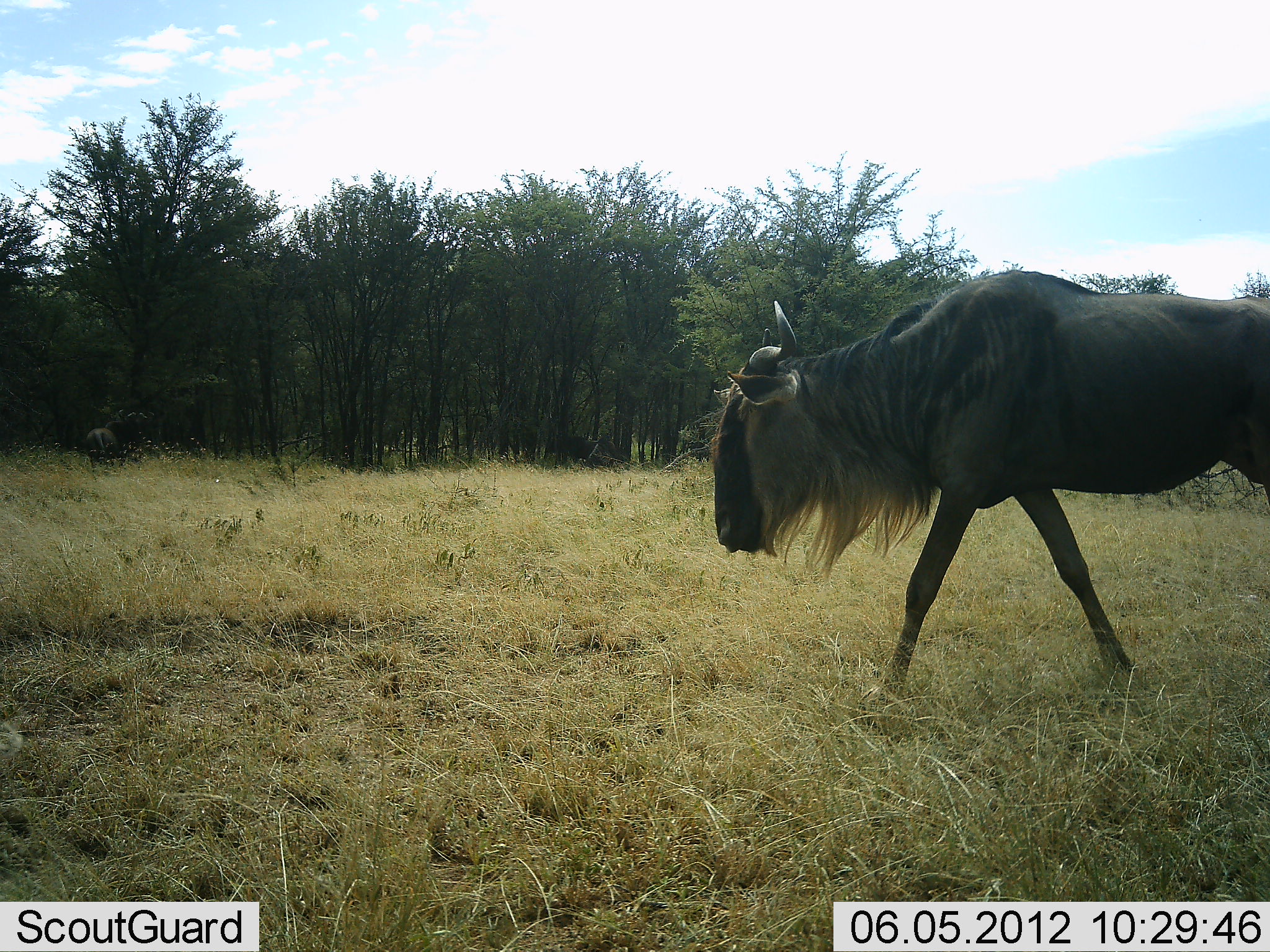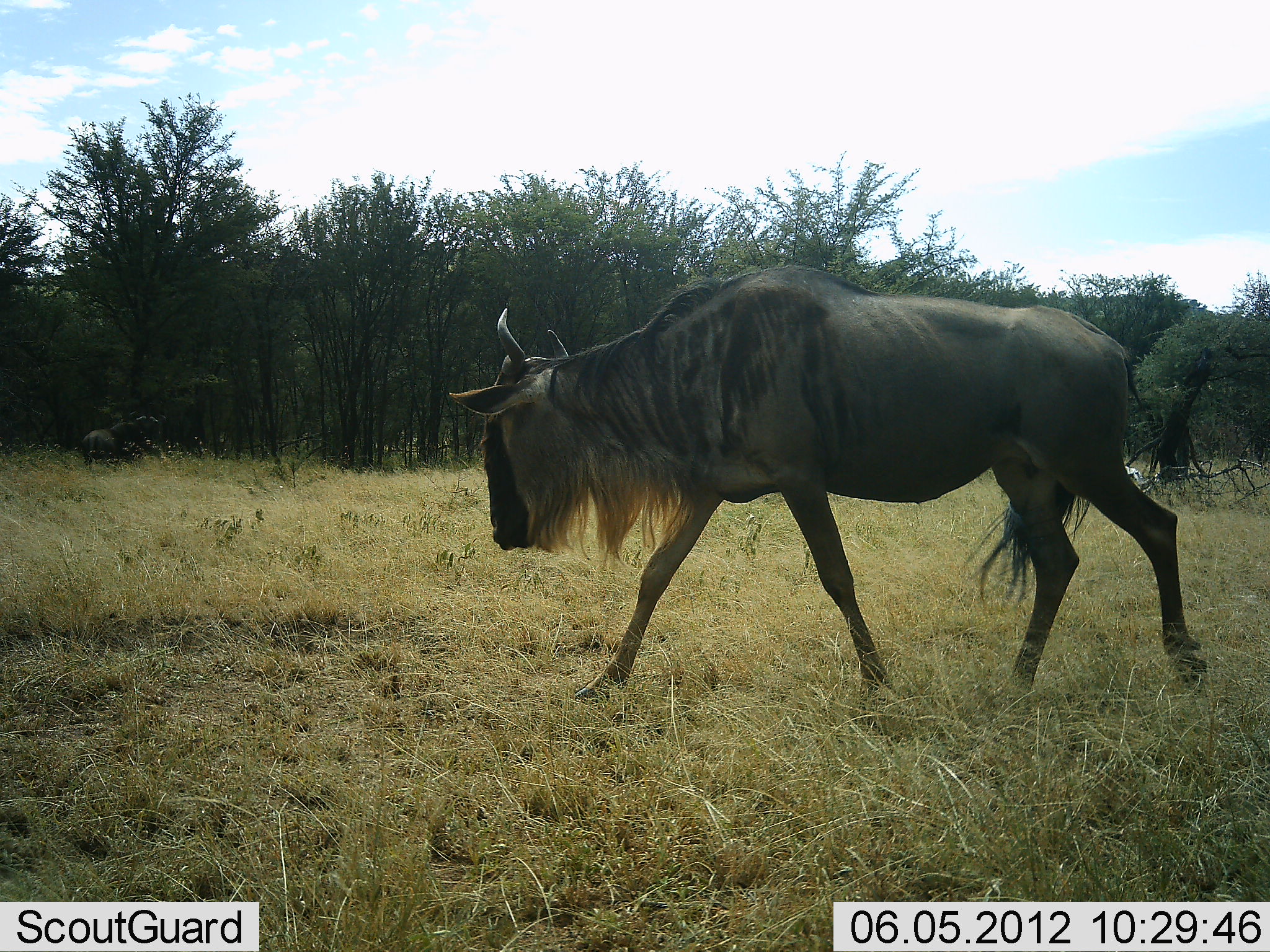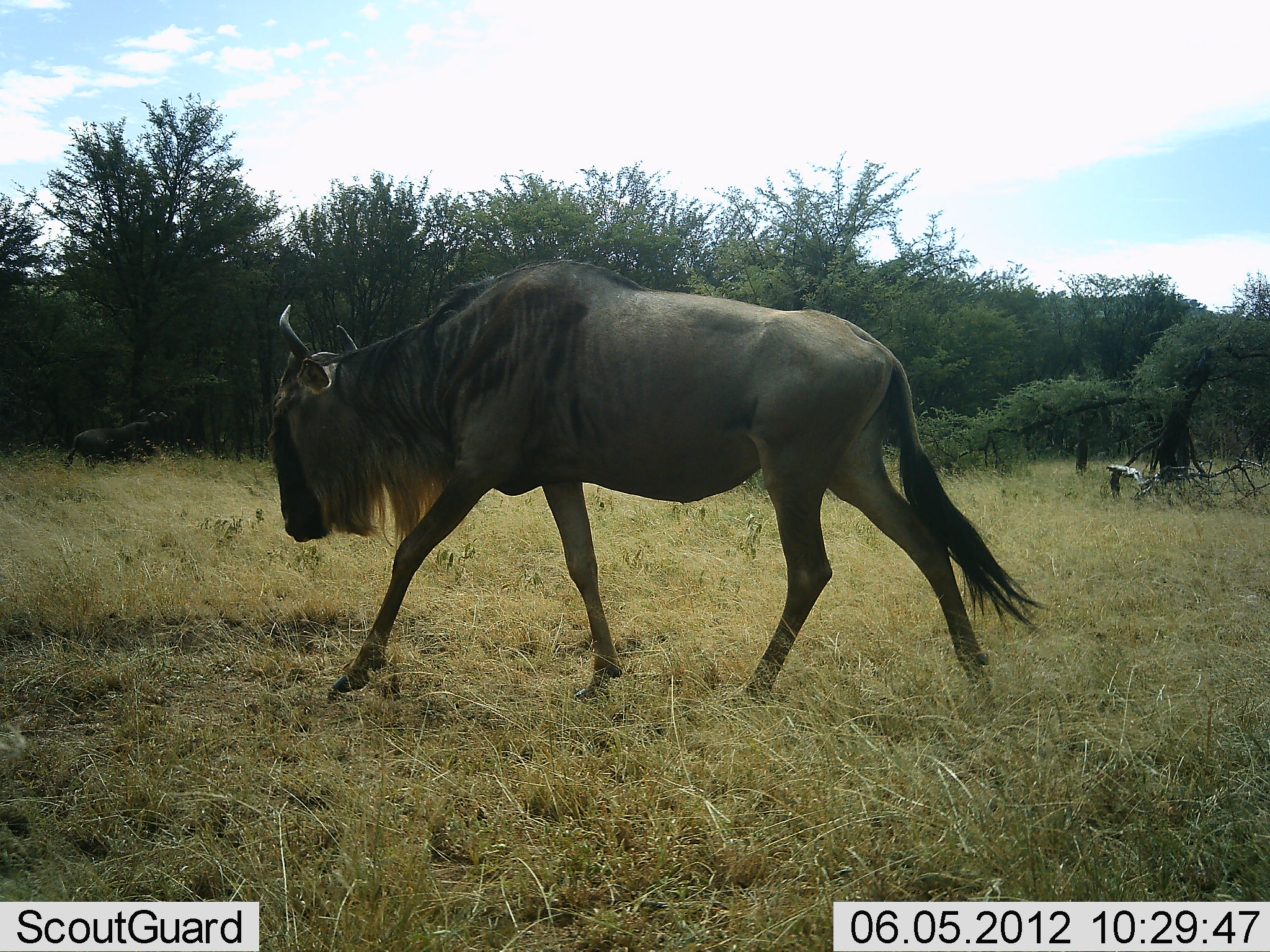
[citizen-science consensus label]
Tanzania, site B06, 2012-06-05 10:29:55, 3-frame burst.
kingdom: Animalia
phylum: Chordata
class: Mammalia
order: Artiodactyla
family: Bovidae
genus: Connochaetes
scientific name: Connochaetes taurinus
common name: blue wildebeest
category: wildebeest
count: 2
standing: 30%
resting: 0%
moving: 90%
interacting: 10%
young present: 0%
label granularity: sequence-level